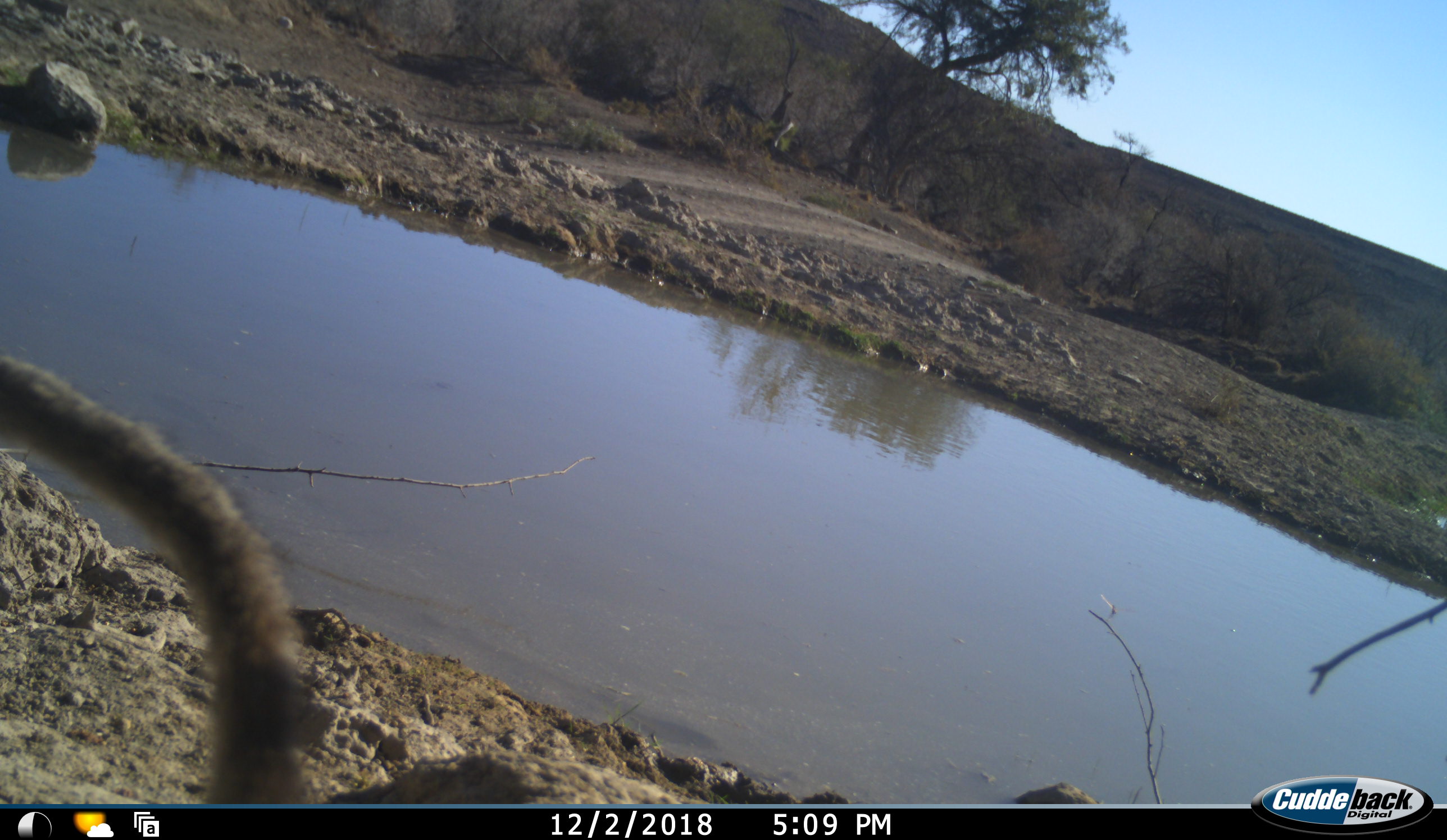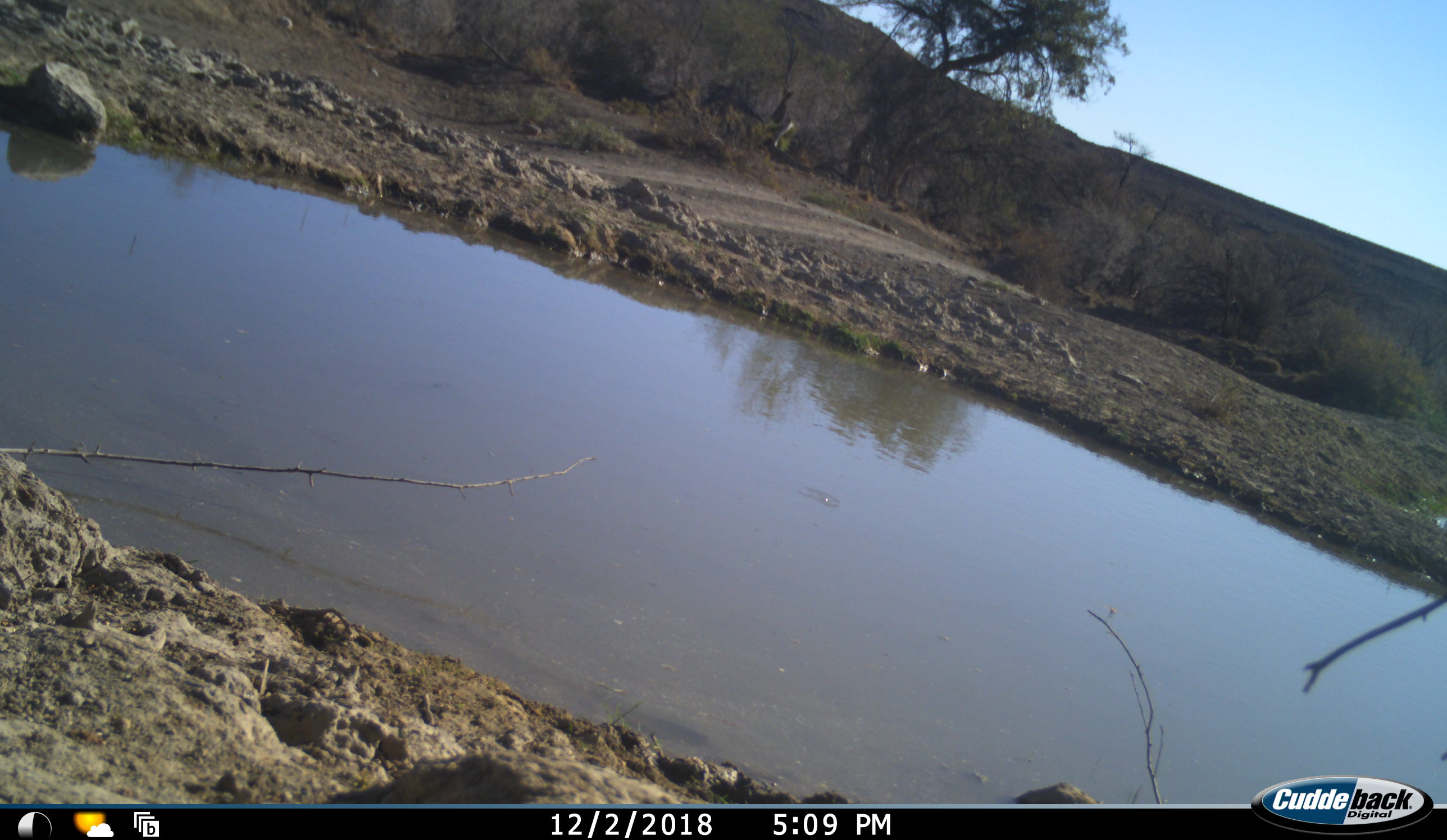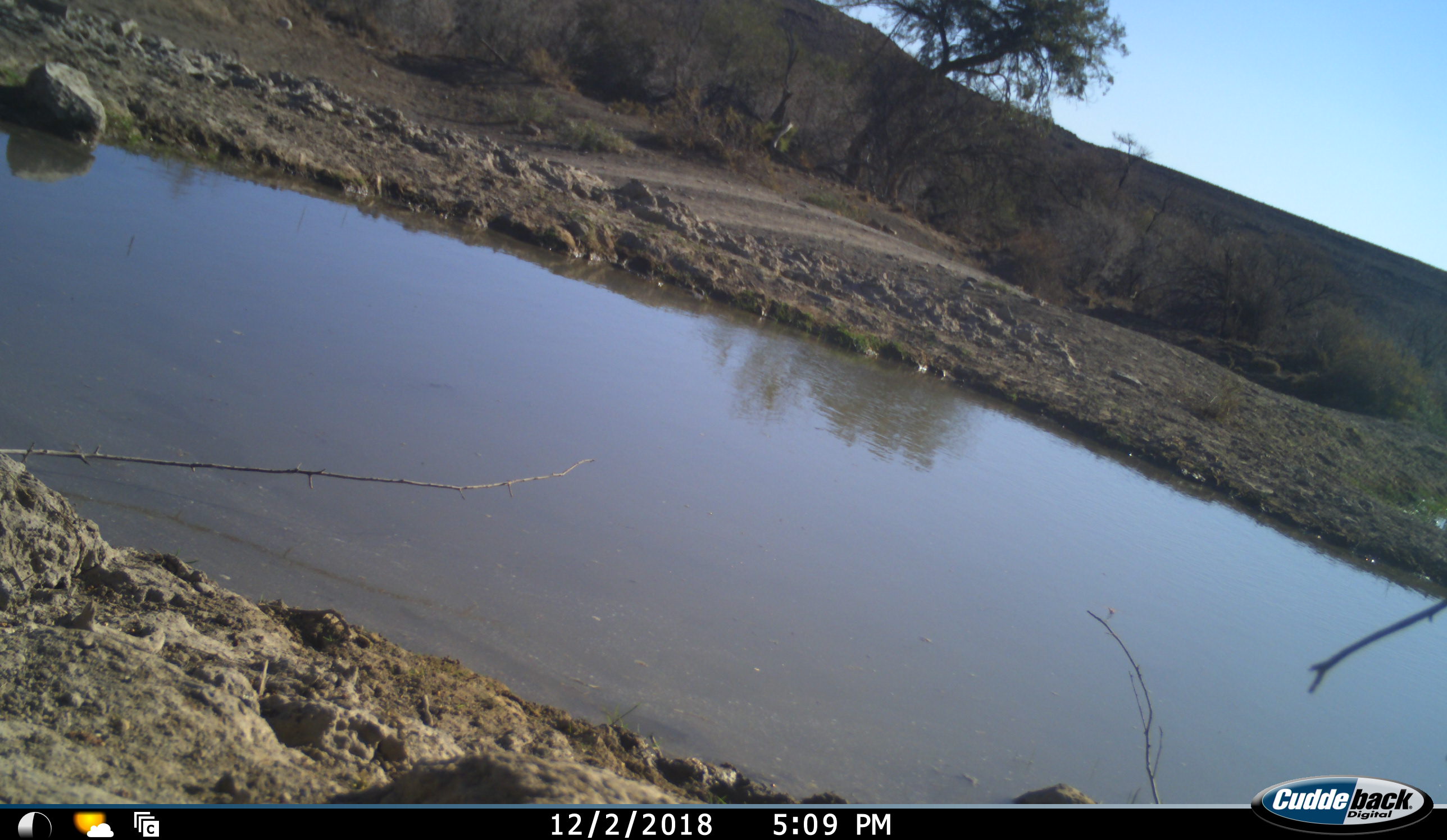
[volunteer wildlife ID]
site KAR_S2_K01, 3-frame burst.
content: unidentified animal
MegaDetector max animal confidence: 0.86